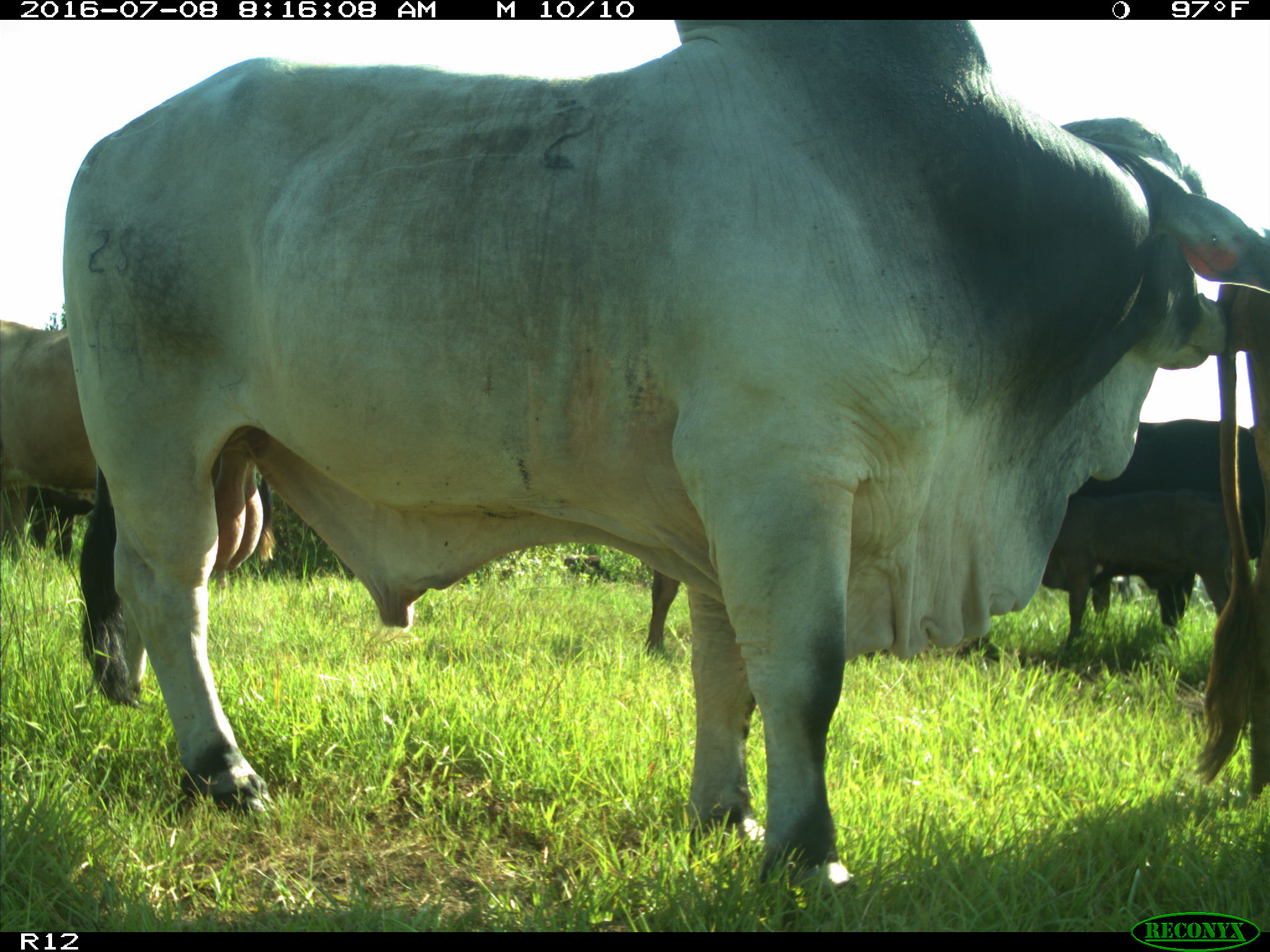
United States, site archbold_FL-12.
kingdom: Animalia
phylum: Chordata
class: Mammalia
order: Artiodactyla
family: Bovidae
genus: Bos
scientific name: Bos taurus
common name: domestic cow